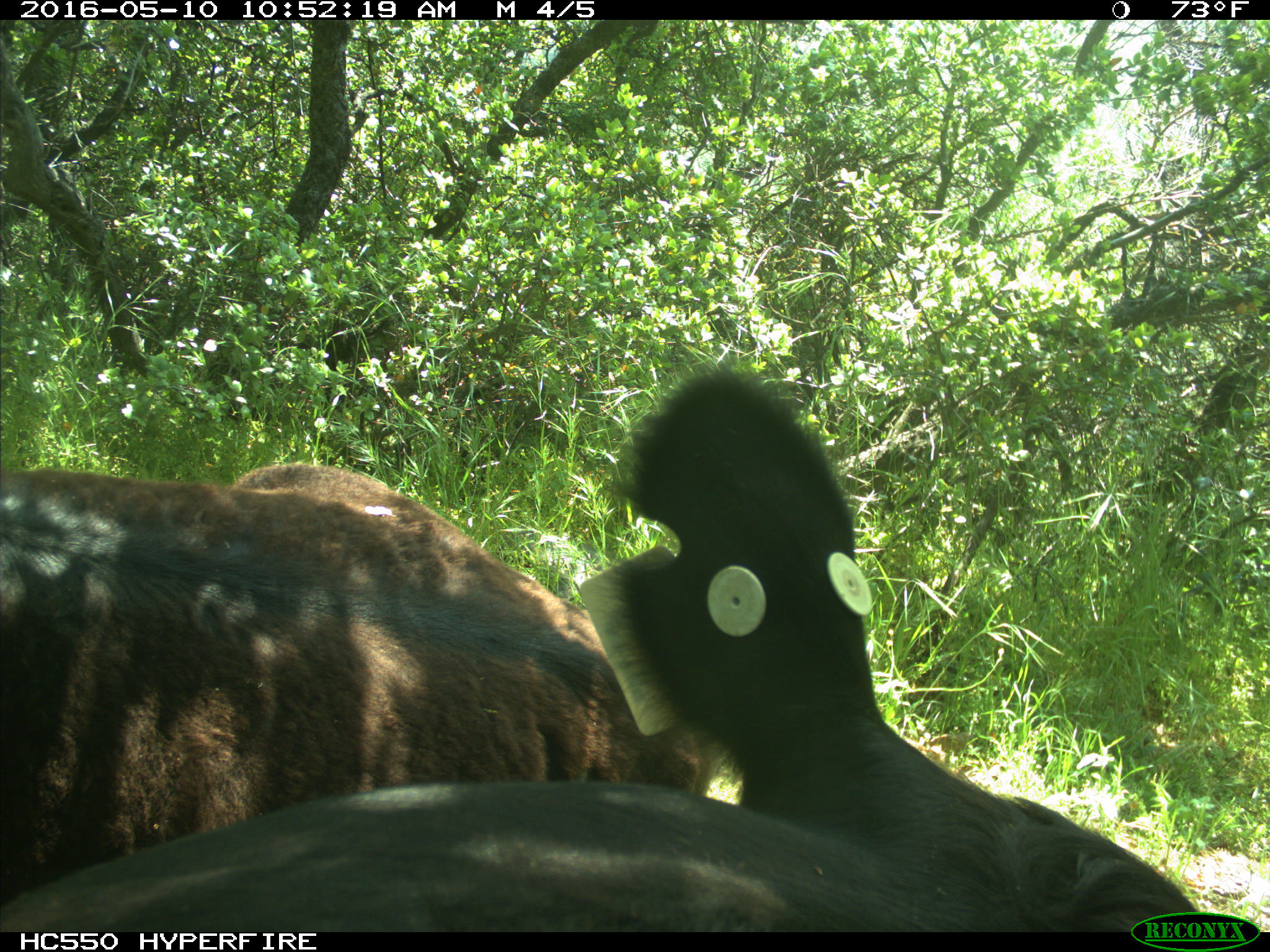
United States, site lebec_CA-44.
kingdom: Animalia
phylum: Chordata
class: Mammalia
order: Artiodactyla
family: Bovidae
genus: Bos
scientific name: Bos taurus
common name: domestic cow